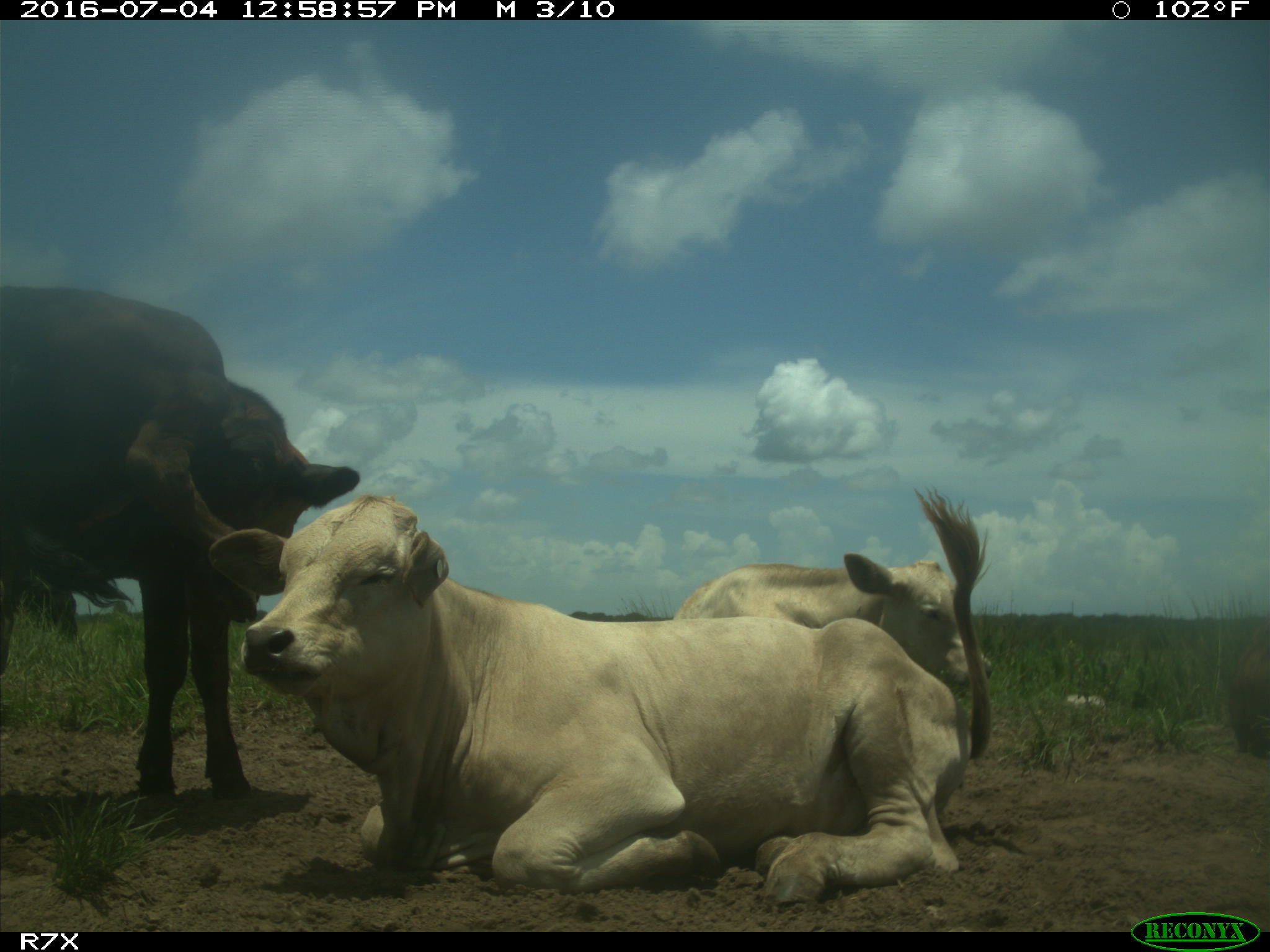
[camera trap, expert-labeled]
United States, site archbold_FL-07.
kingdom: Animalia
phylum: Chordata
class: Mammalia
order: Artiodactyla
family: Bovidae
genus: Bos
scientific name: Bos taurus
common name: domestic cow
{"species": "Bos taurus (domestic cow)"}